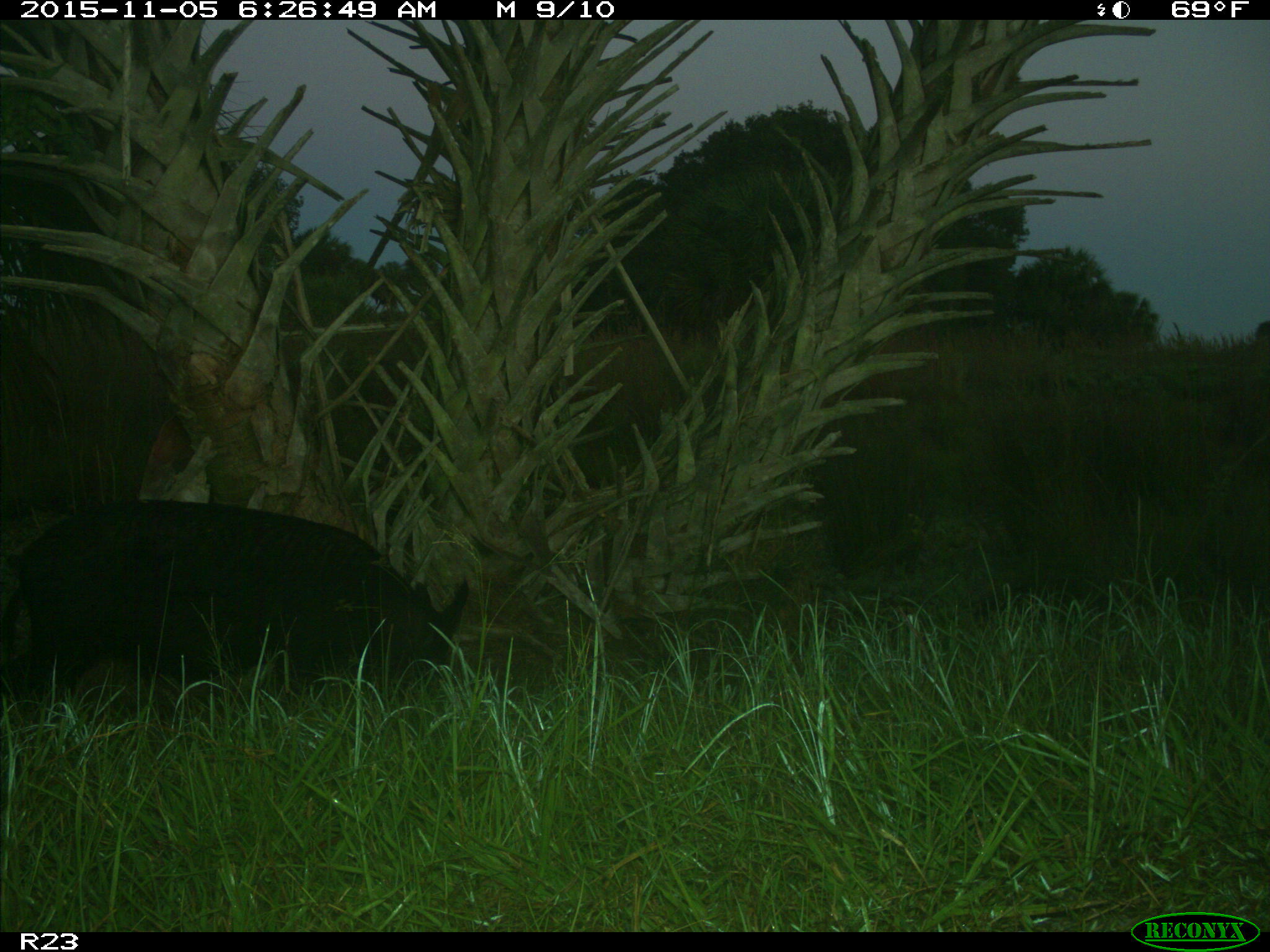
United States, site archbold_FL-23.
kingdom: Animalia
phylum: Chordata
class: Mammalia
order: Artiodactyla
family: Suidae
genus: Sus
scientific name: Sus scrofa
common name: wild boar